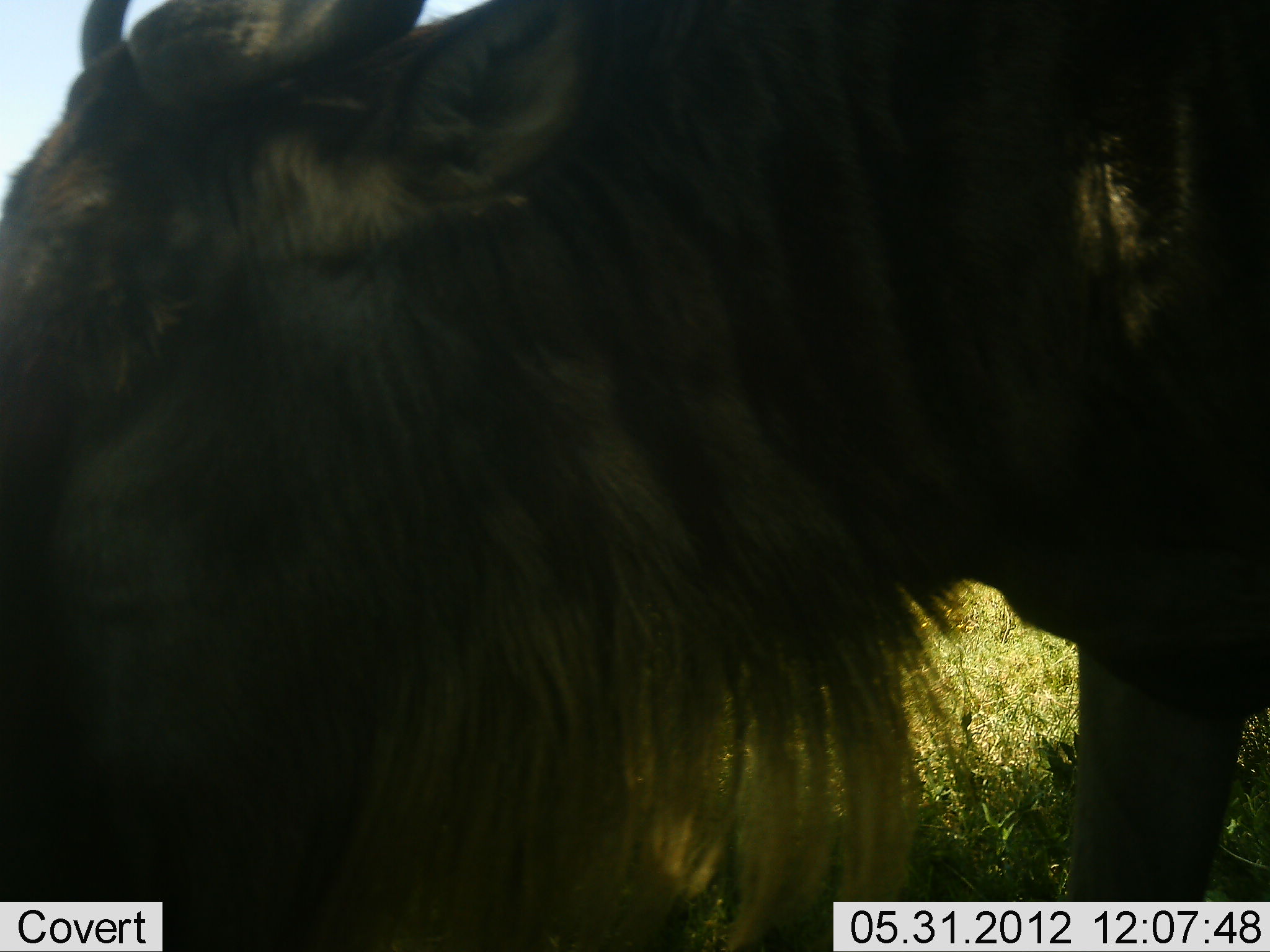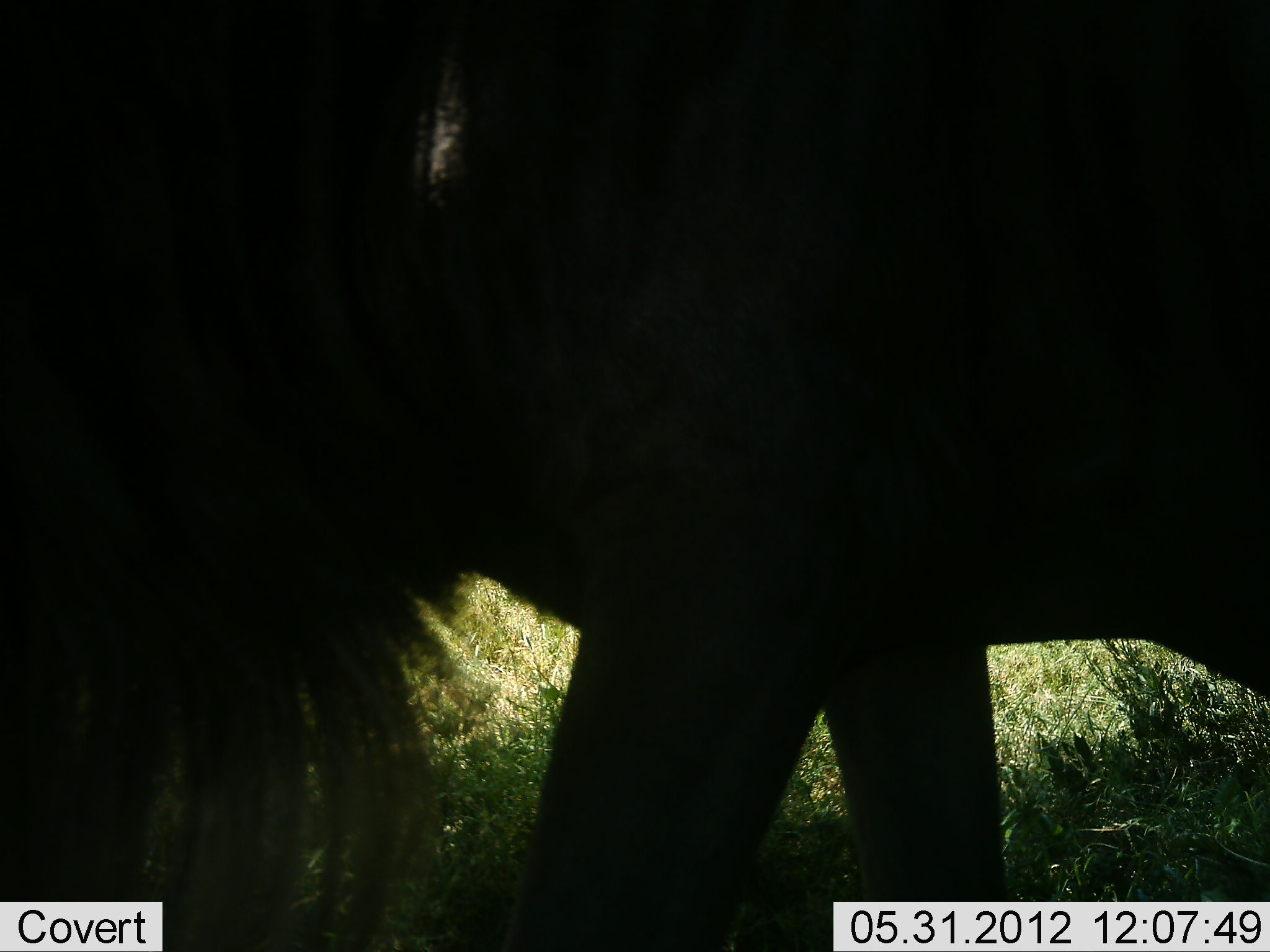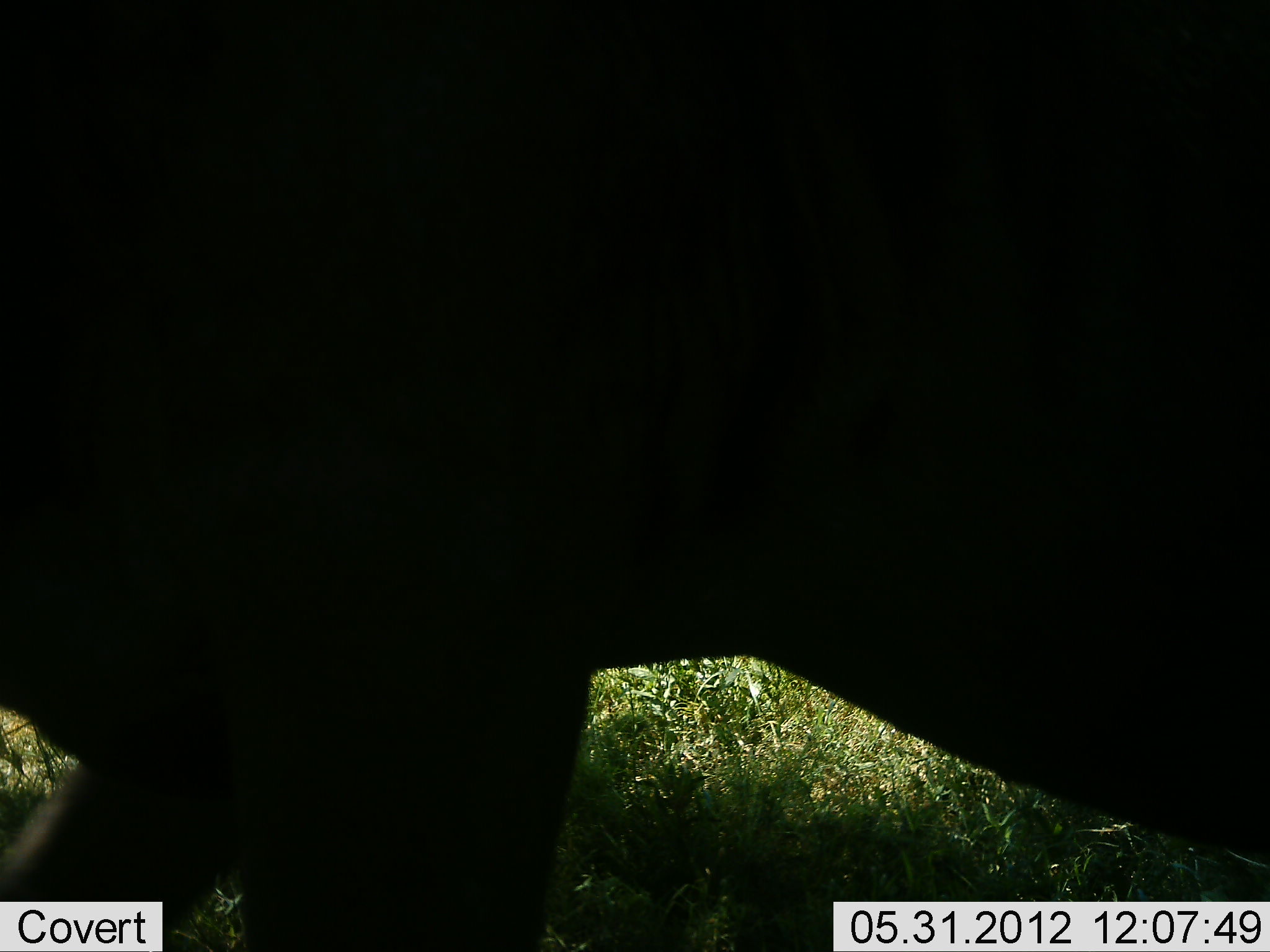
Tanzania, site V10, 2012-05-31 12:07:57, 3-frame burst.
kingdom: Animalia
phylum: Chordata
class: Mammalia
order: Artiodactyla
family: Bovidae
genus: Connochaetes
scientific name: Connochaetes taurinus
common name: blue wildebeest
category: wildebeest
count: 1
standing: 50%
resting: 0%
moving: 50%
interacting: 0%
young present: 0%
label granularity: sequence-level